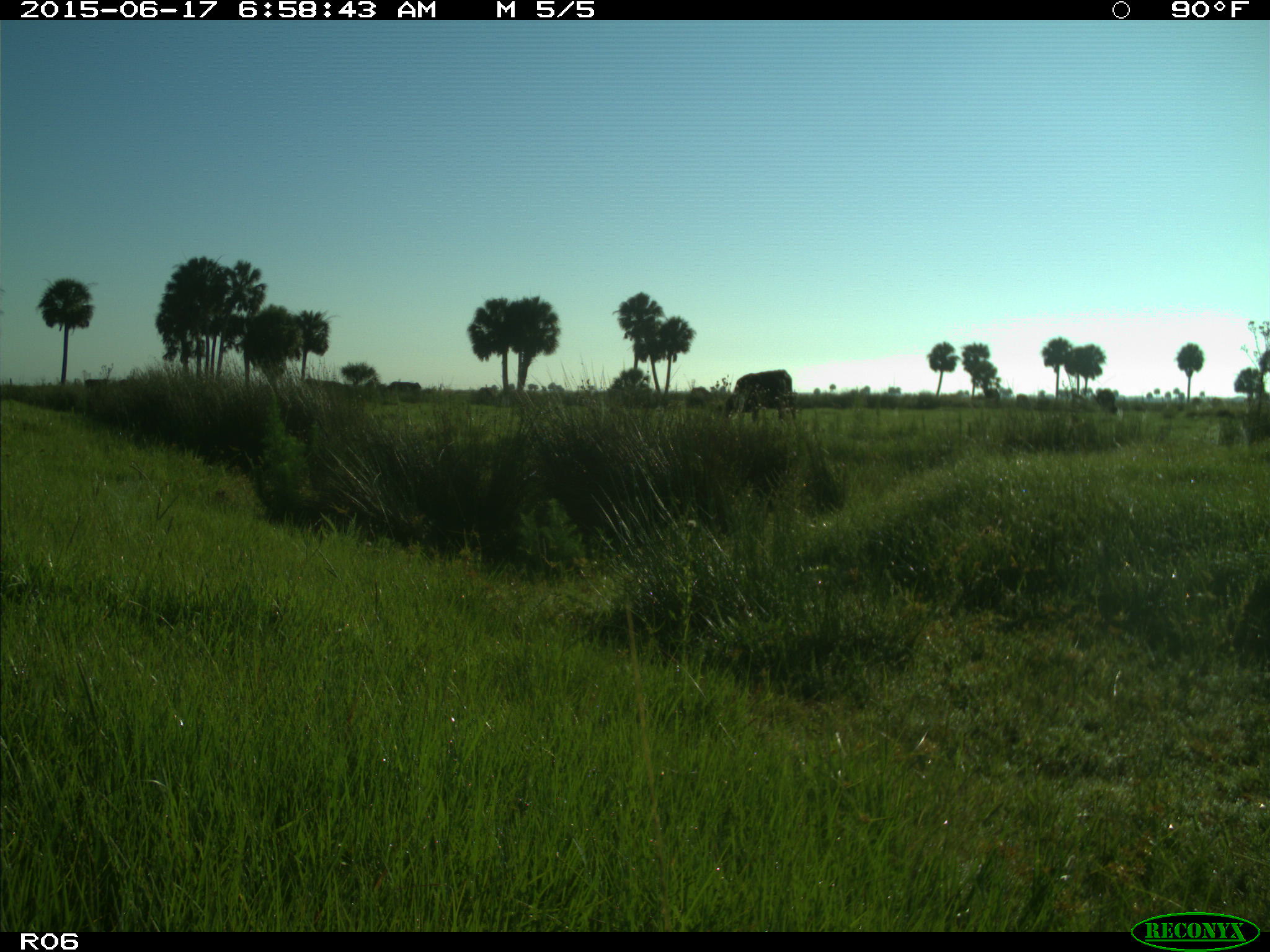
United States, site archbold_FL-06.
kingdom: Animalia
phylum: Chordata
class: Mammalia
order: Artiodactyla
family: Bovidae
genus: Bos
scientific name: Bos taurus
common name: domestic cow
Bos taurus (domestic cow).